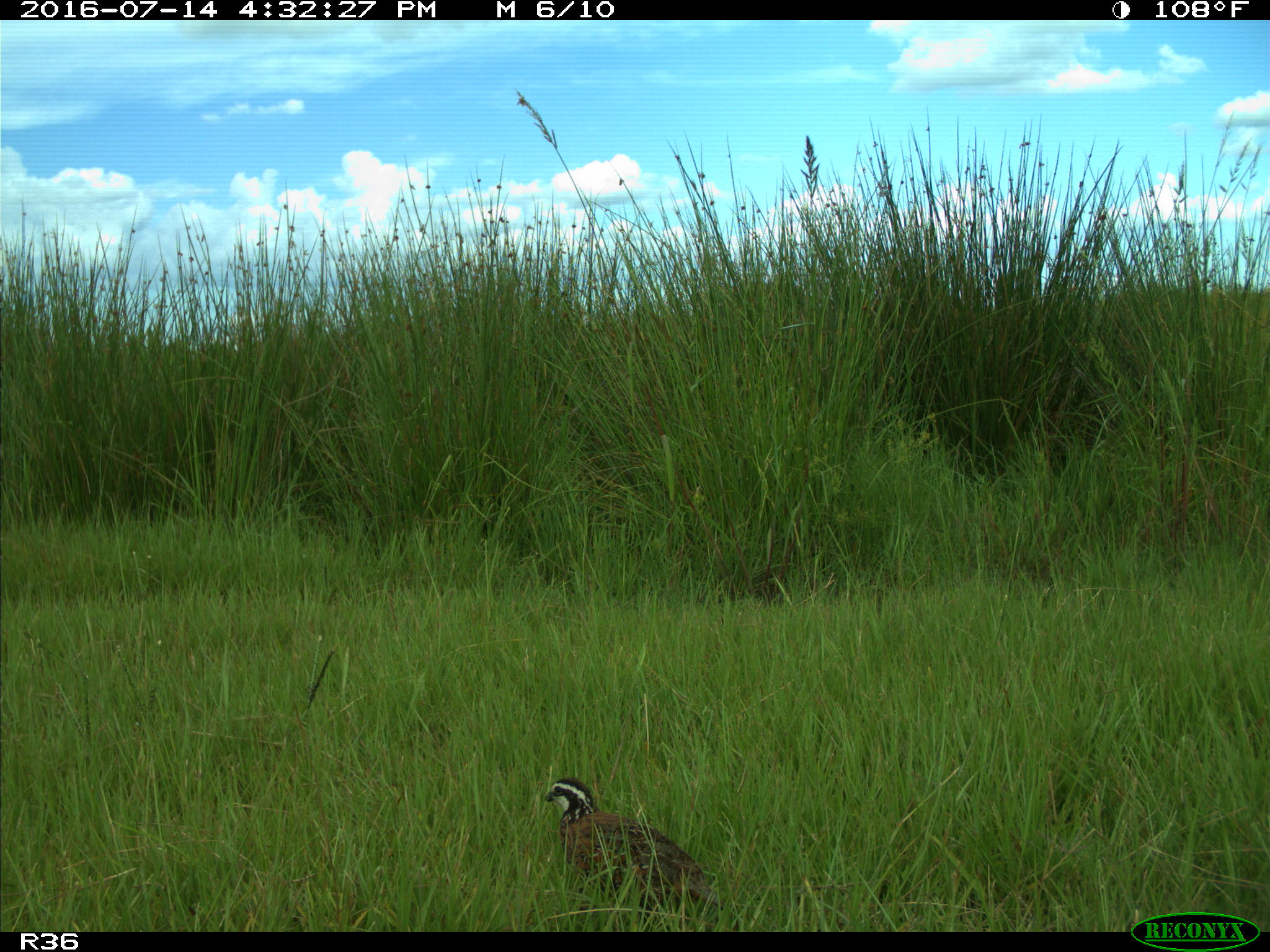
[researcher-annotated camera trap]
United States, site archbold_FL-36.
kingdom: Animalia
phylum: Chordata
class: Aves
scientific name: Aves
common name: birds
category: unidentified bird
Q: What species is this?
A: Unidentified bird (birds) (Aves).